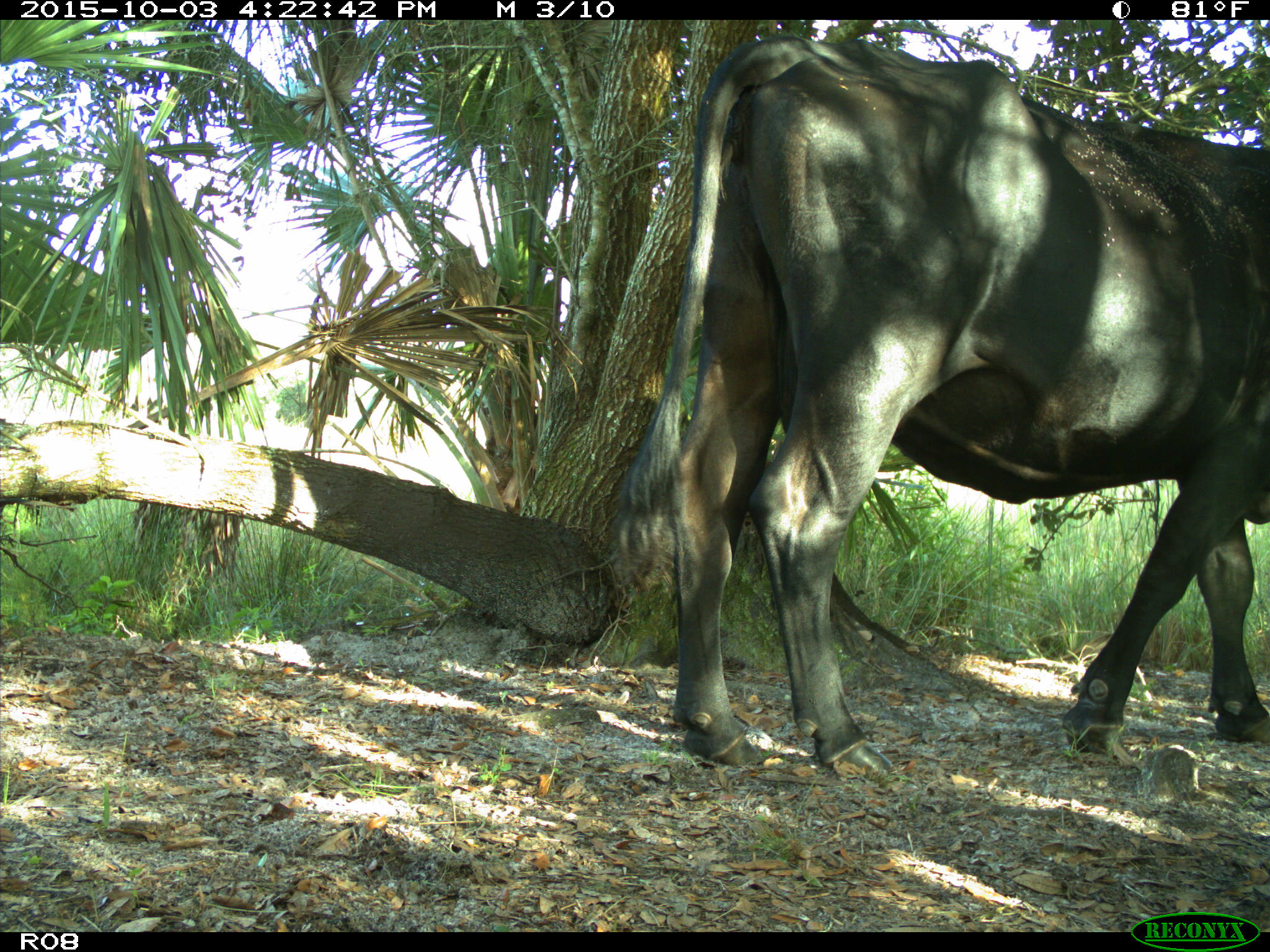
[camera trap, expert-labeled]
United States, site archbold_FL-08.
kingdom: Animalia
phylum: Chordata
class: Mammalia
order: Artiodactyla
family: Bovidae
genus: Bos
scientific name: Bos taurus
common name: domestic cow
Bos taurus (domestic cow).